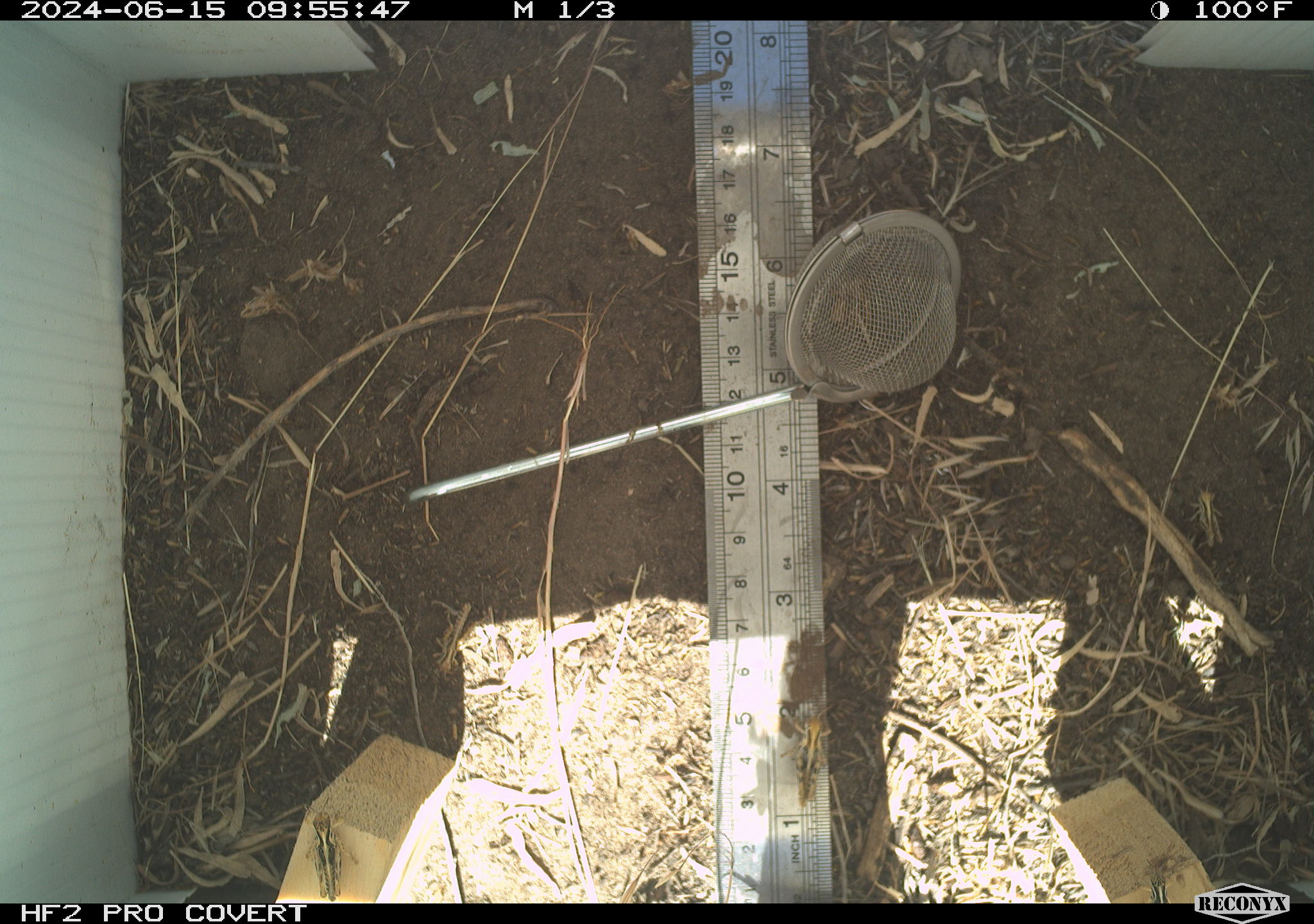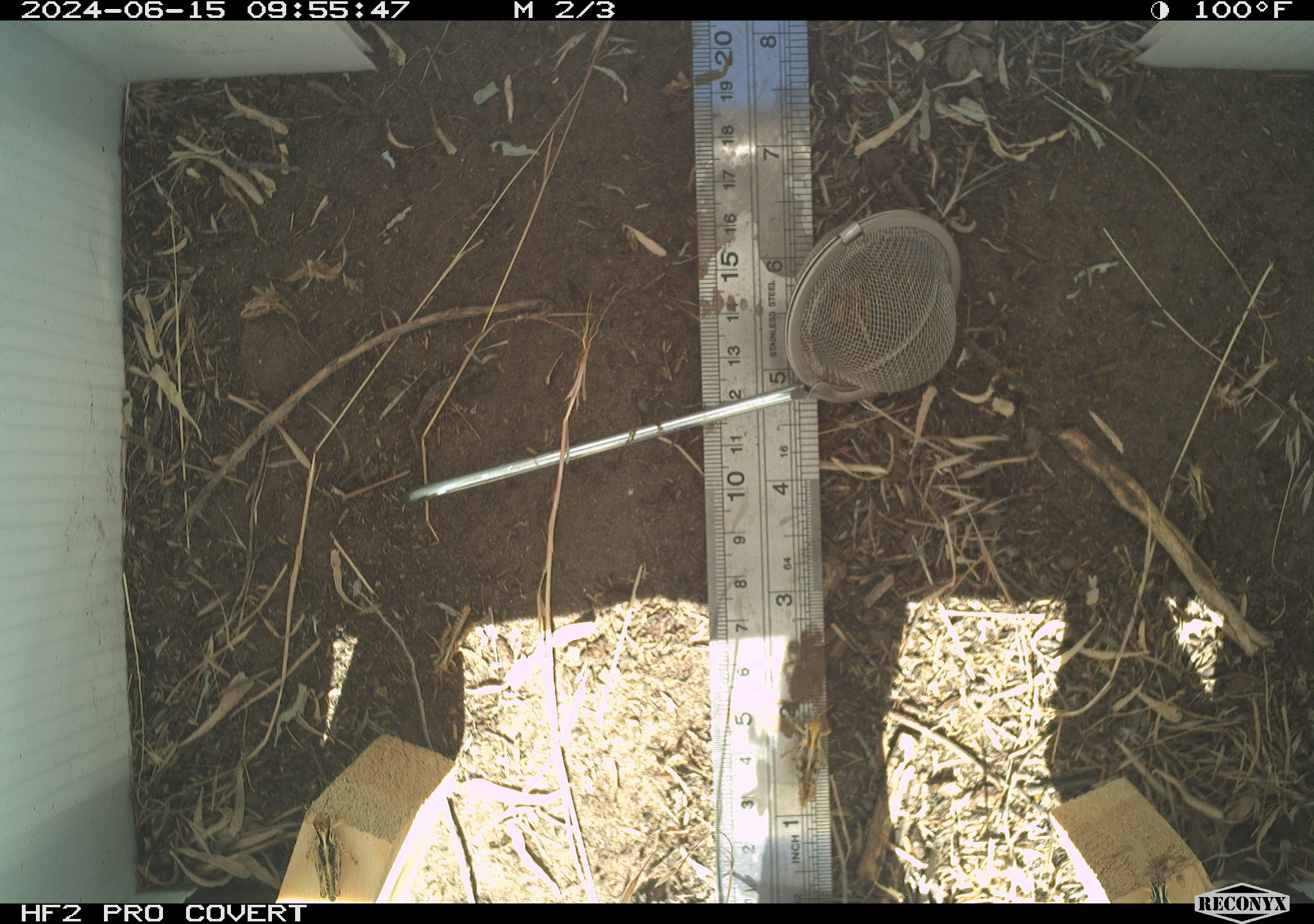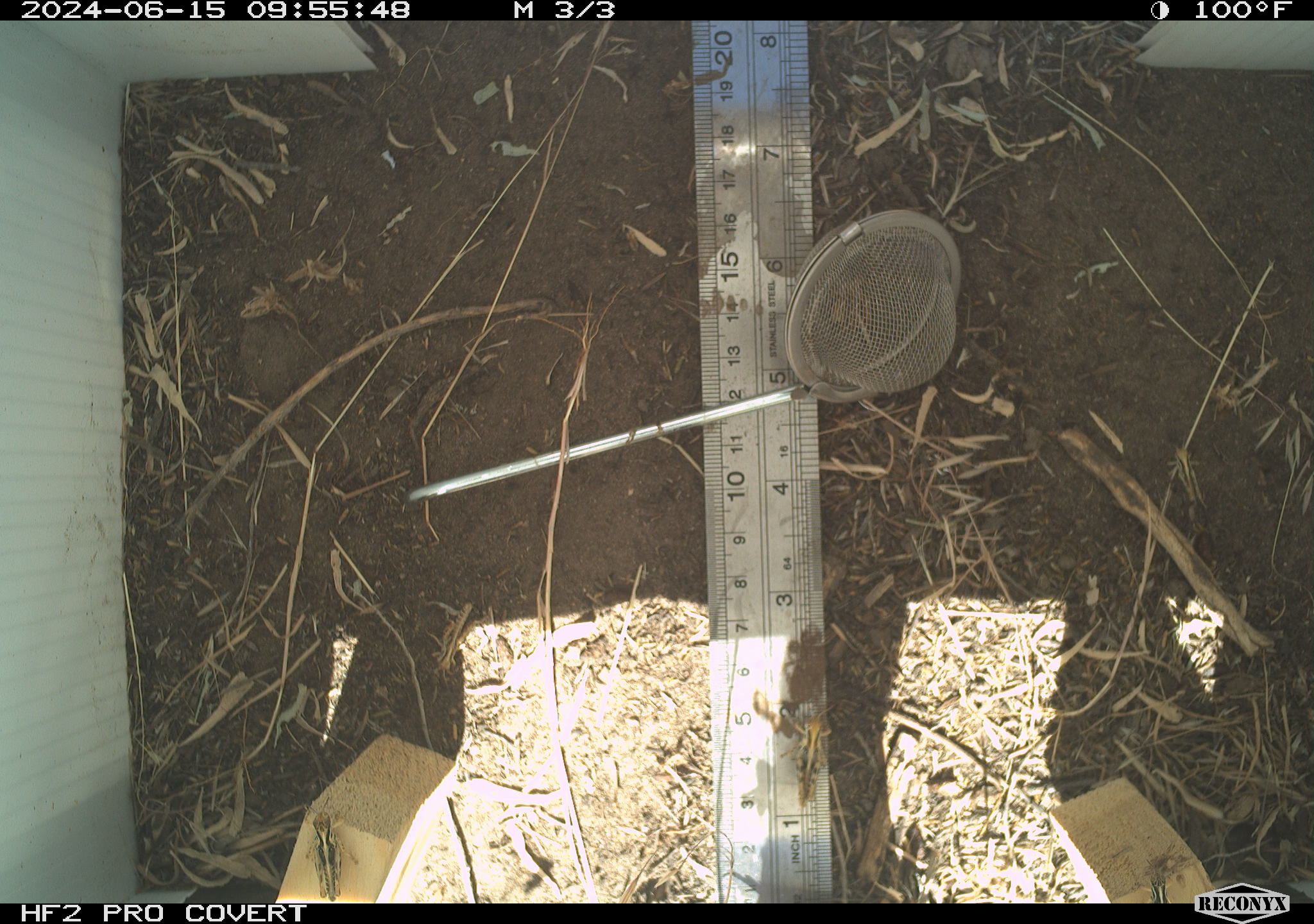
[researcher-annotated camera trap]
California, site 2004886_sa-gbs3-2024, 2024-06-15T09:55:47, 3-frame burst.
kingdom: Animalia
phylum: Arthropoda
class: Insecta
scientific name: Insecta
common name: insect